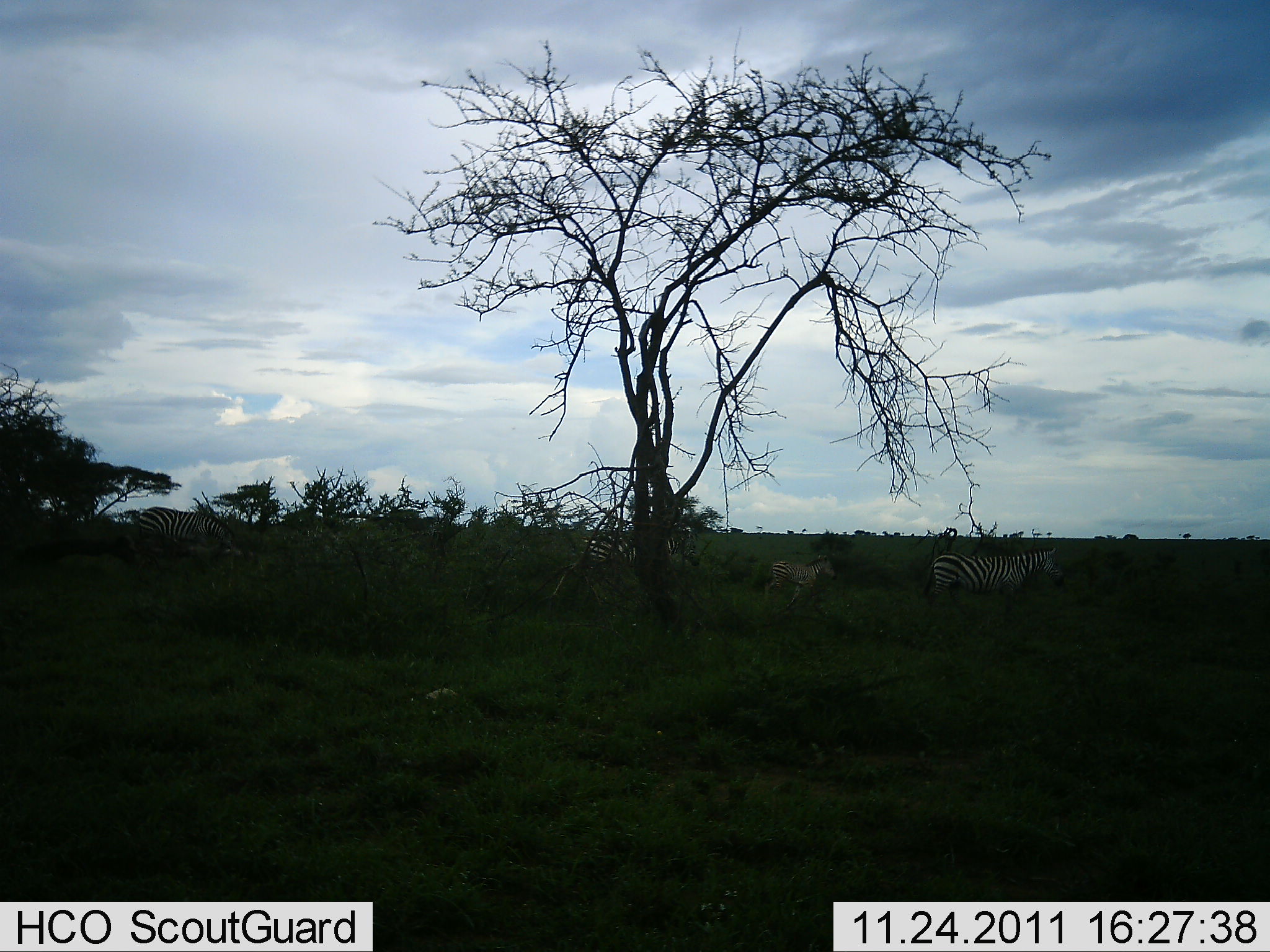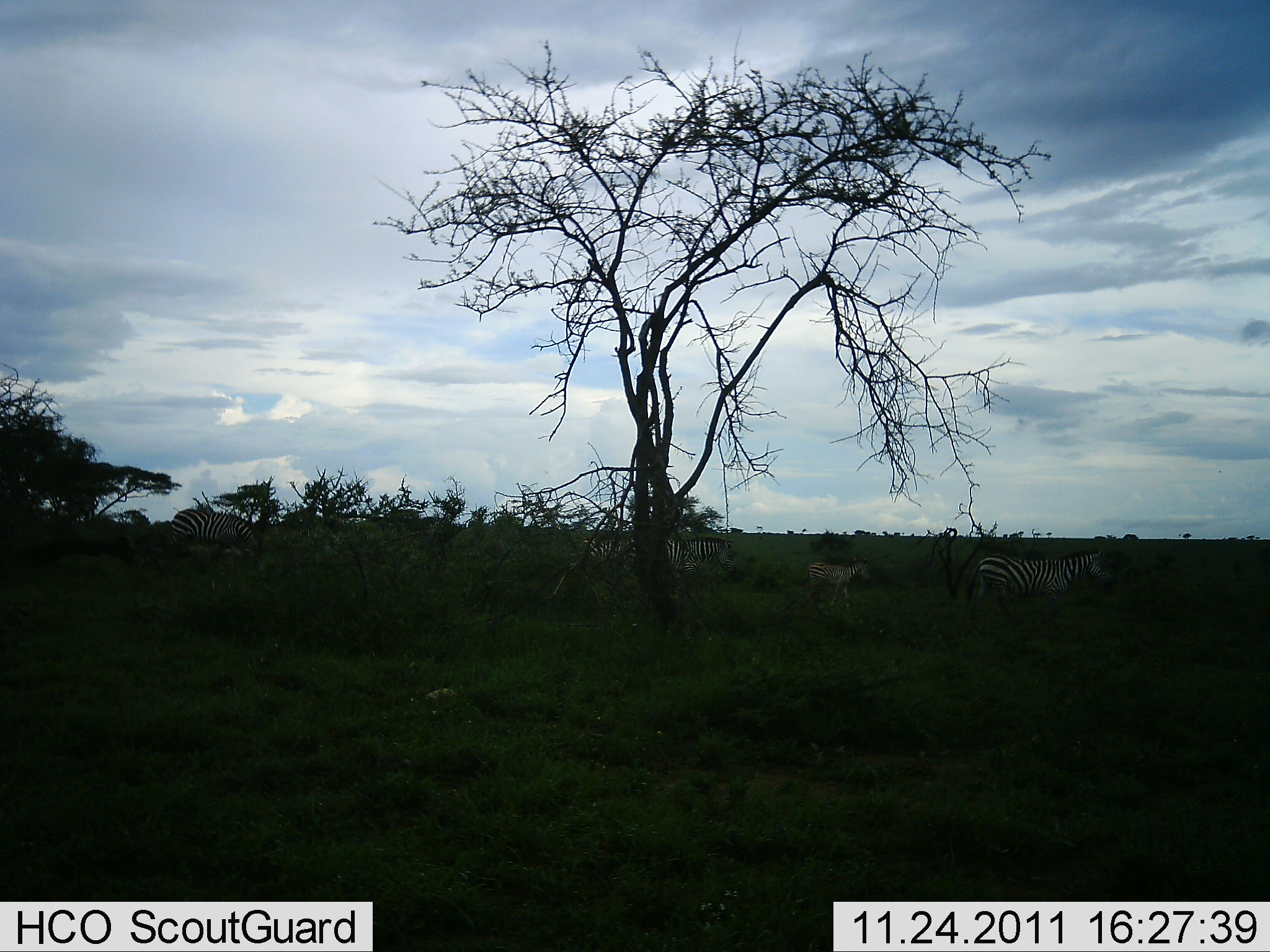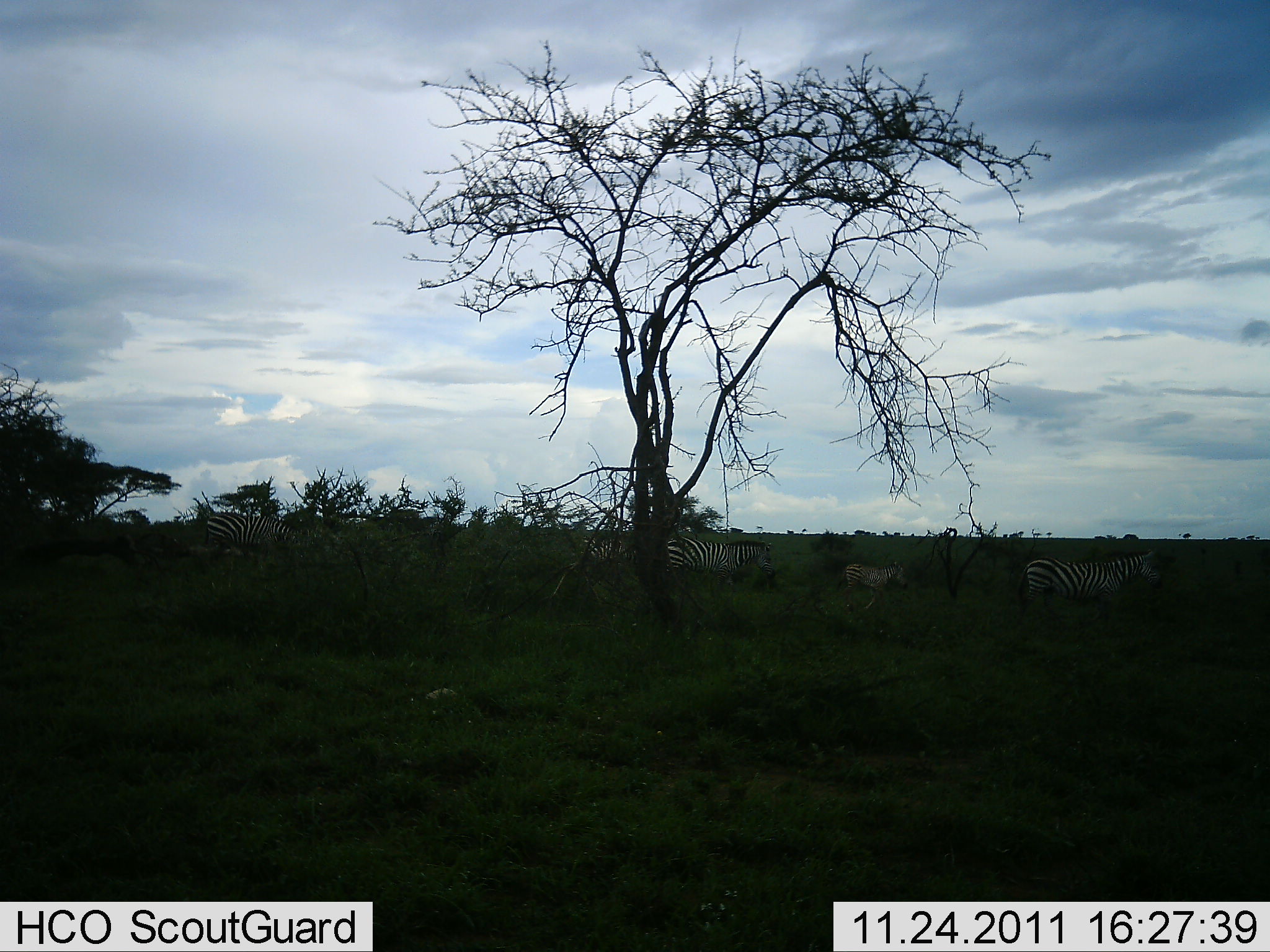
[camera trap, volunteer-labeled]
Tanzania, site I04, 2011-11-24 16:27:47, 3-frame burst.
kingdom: Animalia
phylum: Chordata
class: Mammalia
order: Perissodactyla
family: Equidae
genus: Equus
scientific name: Equus quagga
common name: plains zebra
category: zebra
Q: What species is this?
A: Zebra (plains zebra) (Equus quagga).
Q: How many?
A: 5.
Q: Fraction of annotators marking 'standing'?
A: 8%.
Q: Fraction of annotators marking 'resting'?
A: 0%.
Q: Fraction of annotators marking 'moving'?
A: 92%.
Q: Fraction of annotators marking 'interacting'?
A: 0%.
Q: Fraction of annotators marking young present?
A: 100%.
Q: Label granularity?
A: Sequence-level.